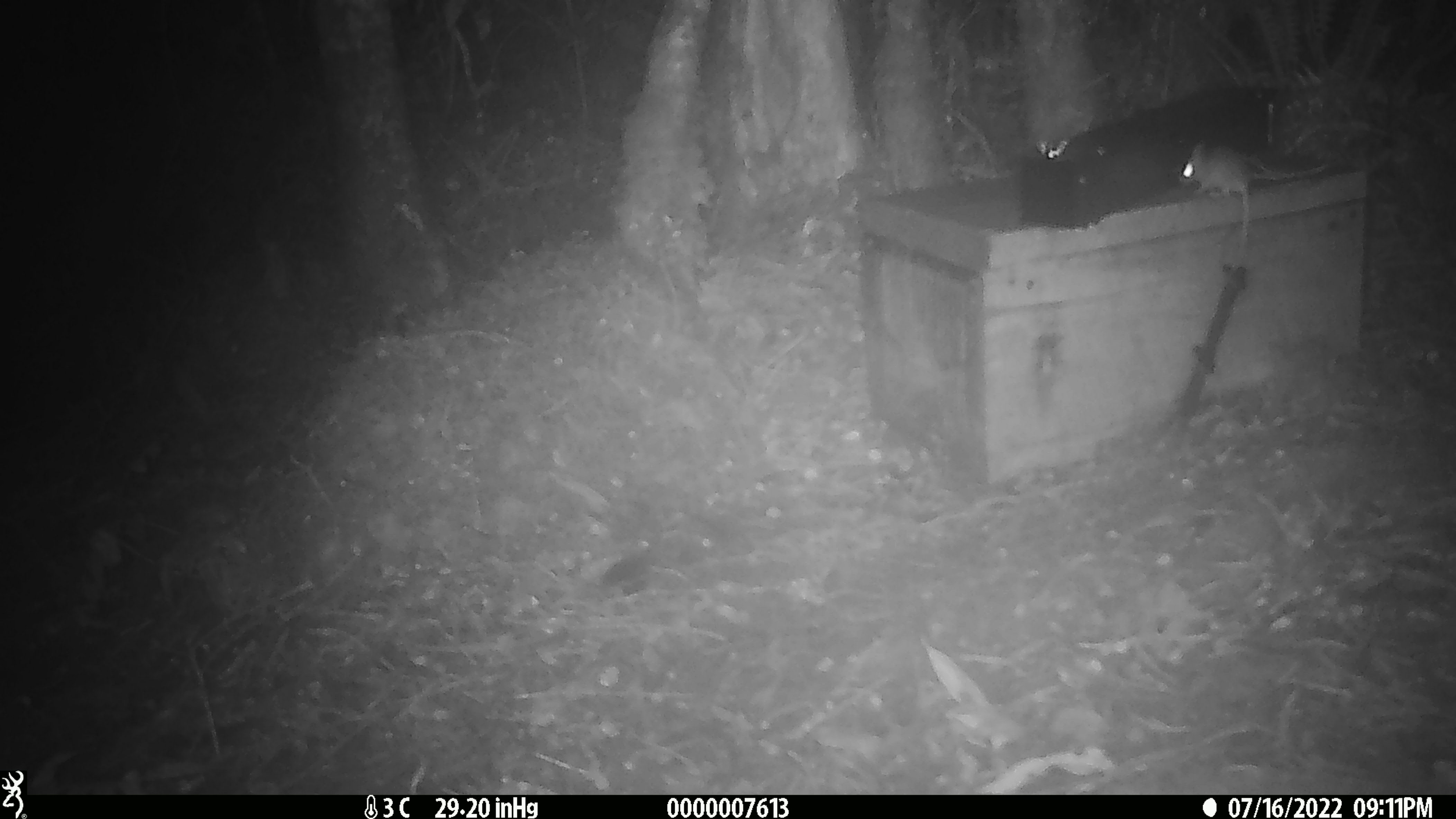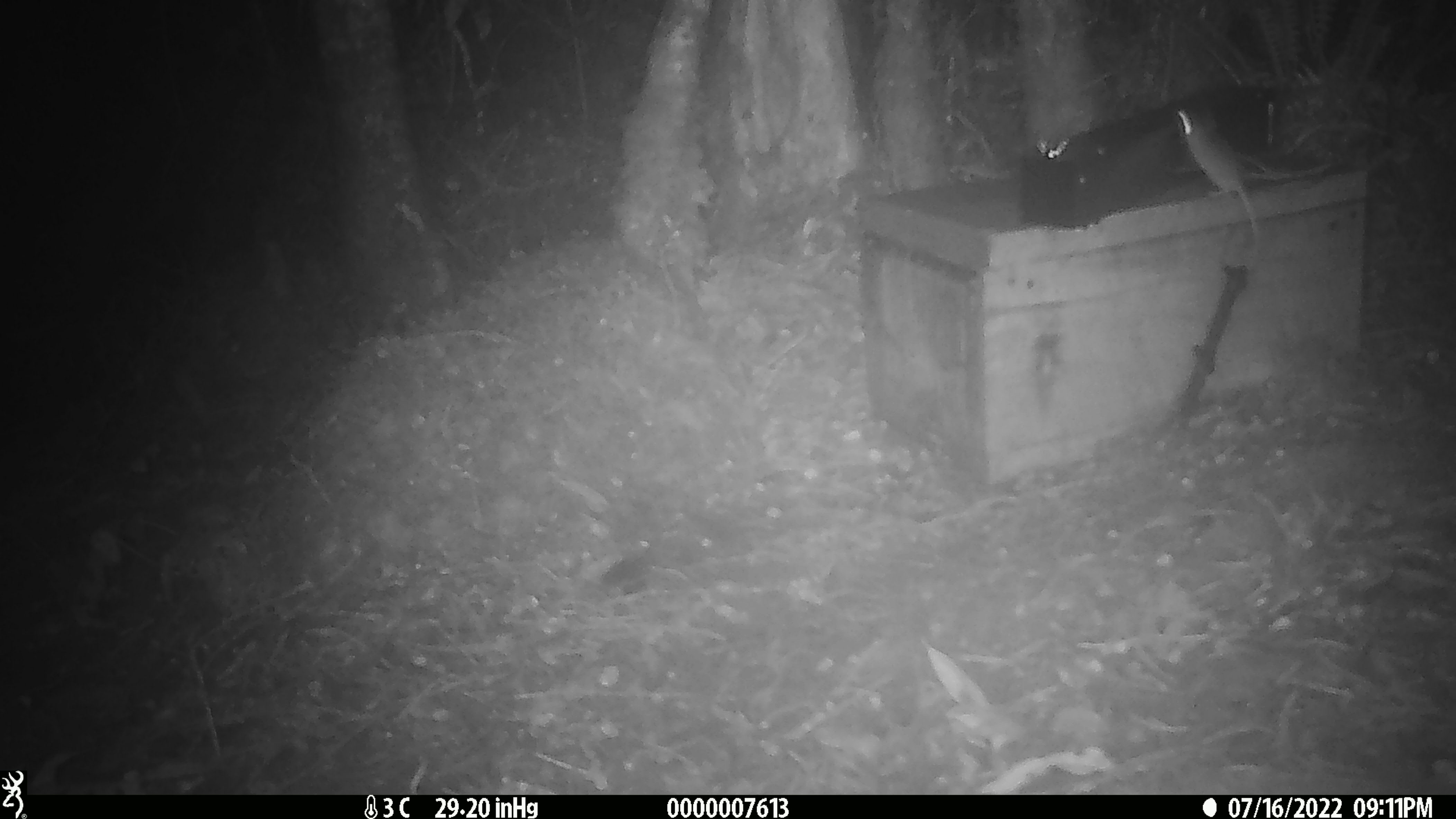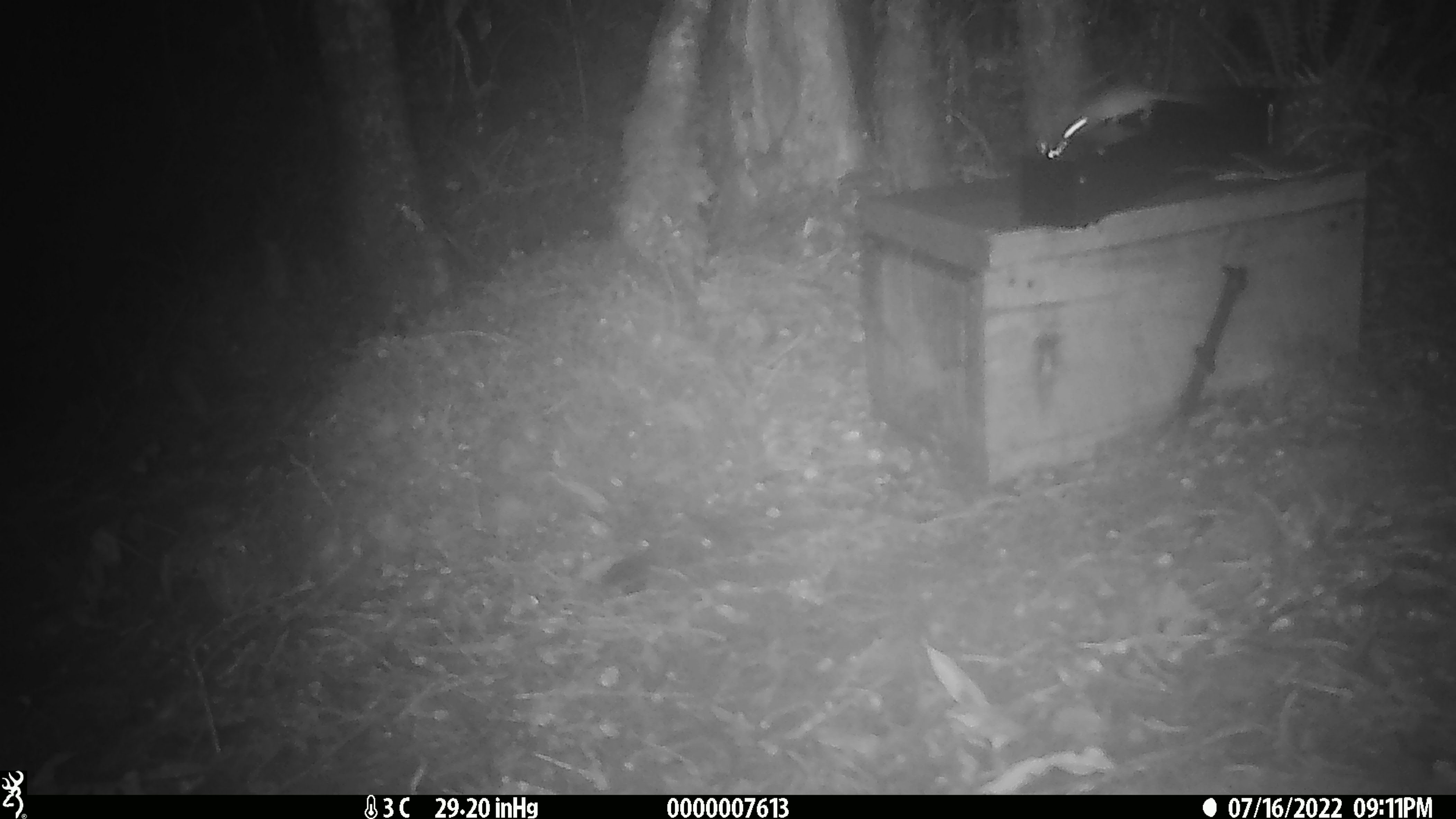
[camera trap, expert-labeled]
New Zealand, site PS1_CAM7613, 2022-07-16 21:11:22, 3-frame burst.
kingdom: Animalia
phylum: Chordata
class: Mammalia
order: Rodentia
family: Muridae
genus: Mus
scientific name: Mus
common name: mouse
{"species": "mouse (Mus)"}